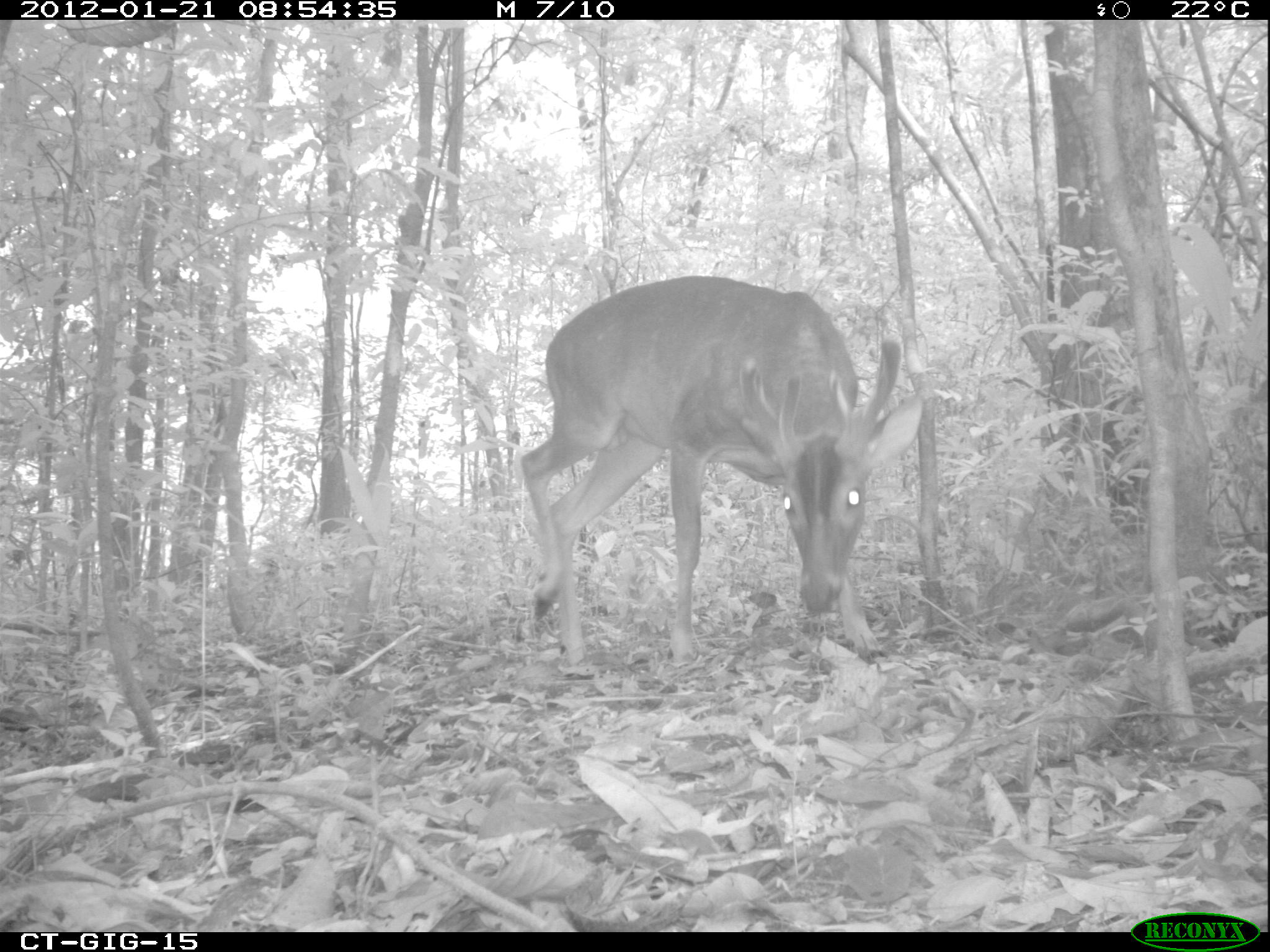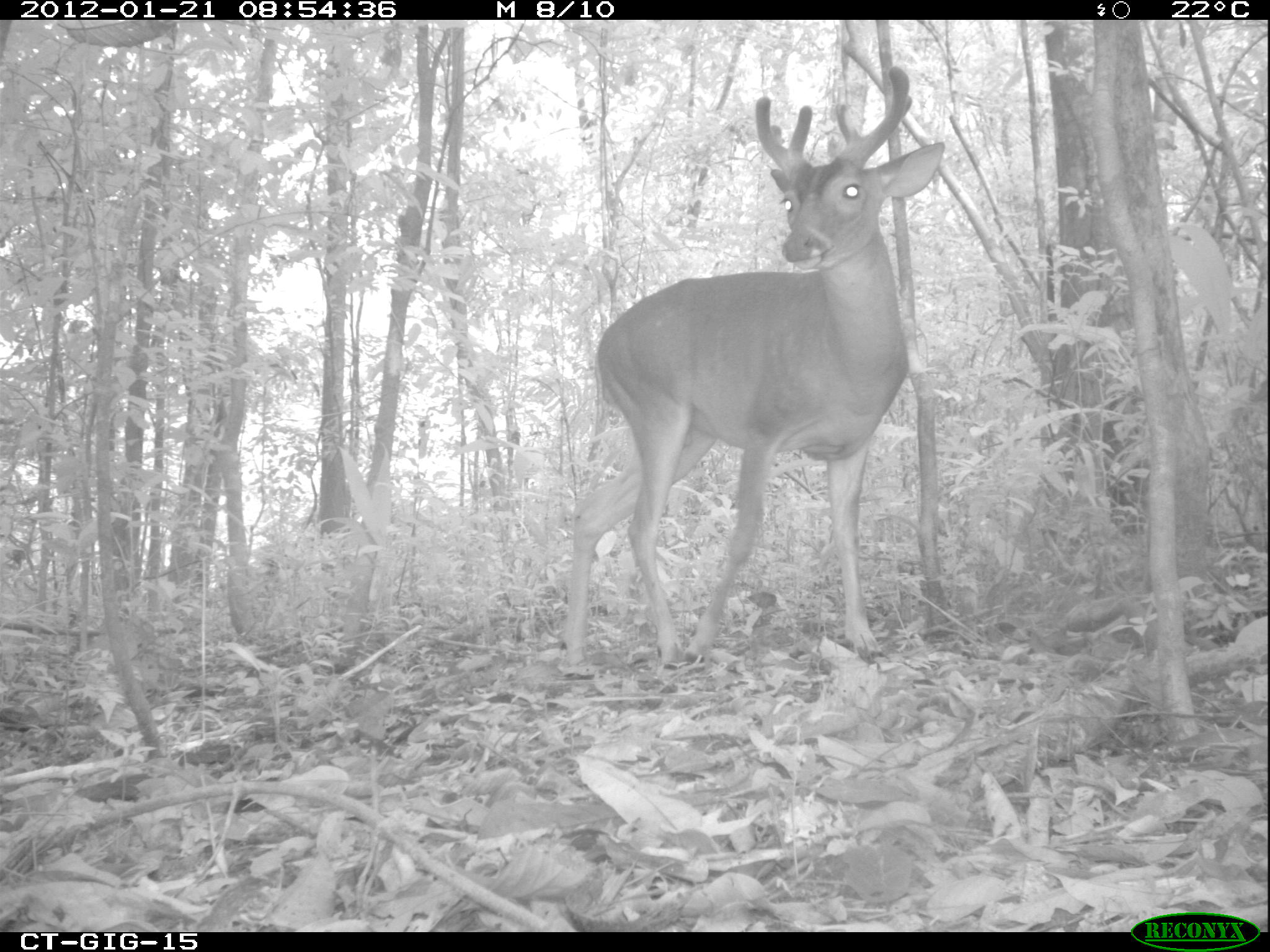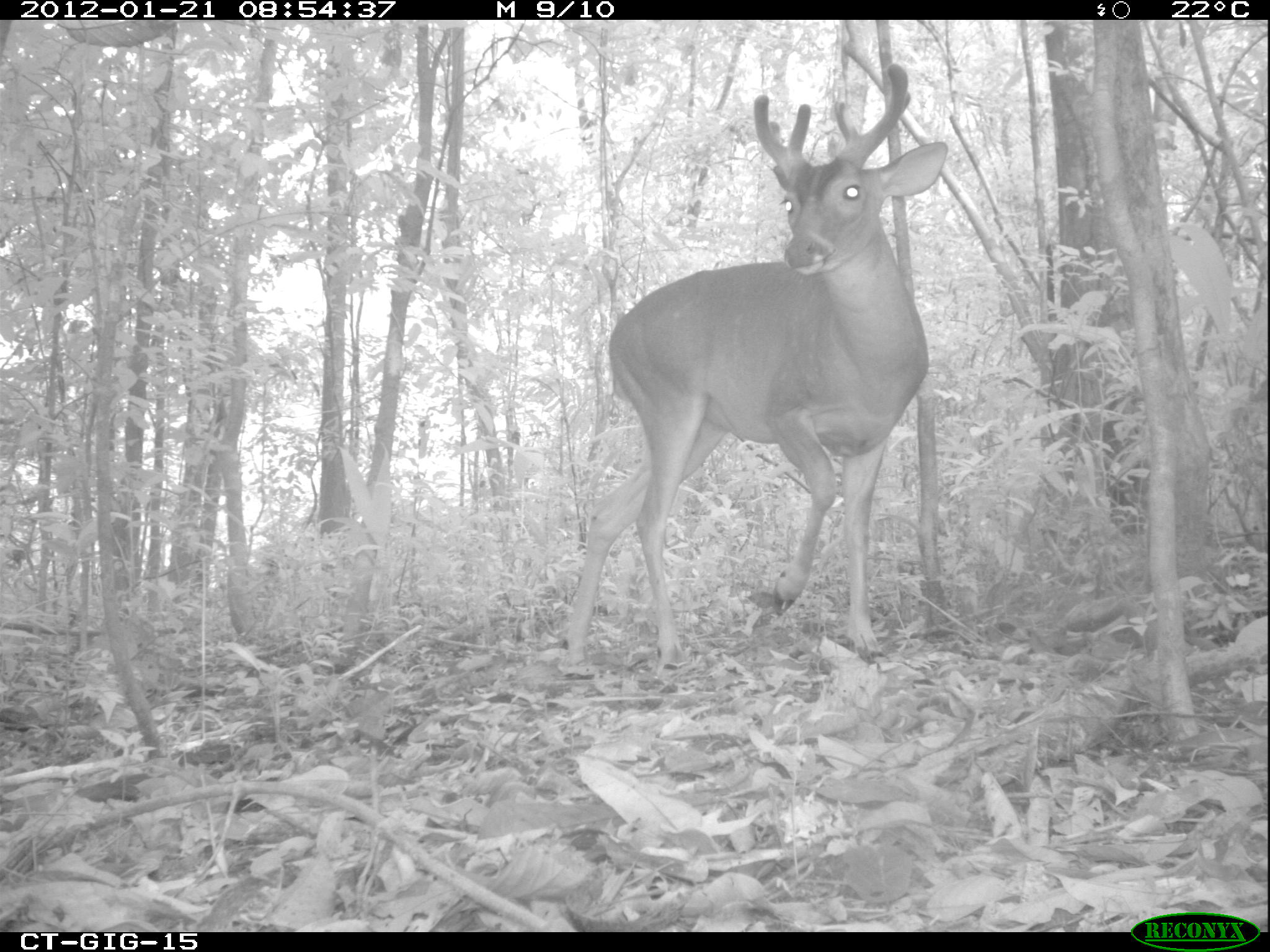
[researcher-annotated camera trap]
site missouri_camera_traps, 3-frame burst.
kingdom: Animalia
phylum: Chordata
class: Mammalia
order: Artiodactyla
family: Cervidae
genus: Odocoileus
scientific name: Odocoileus virginianus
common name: white-tailed deer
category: white tailed deer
White tailed deer (white-tailed deer) (Odocoileus virginianus). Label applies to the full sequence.